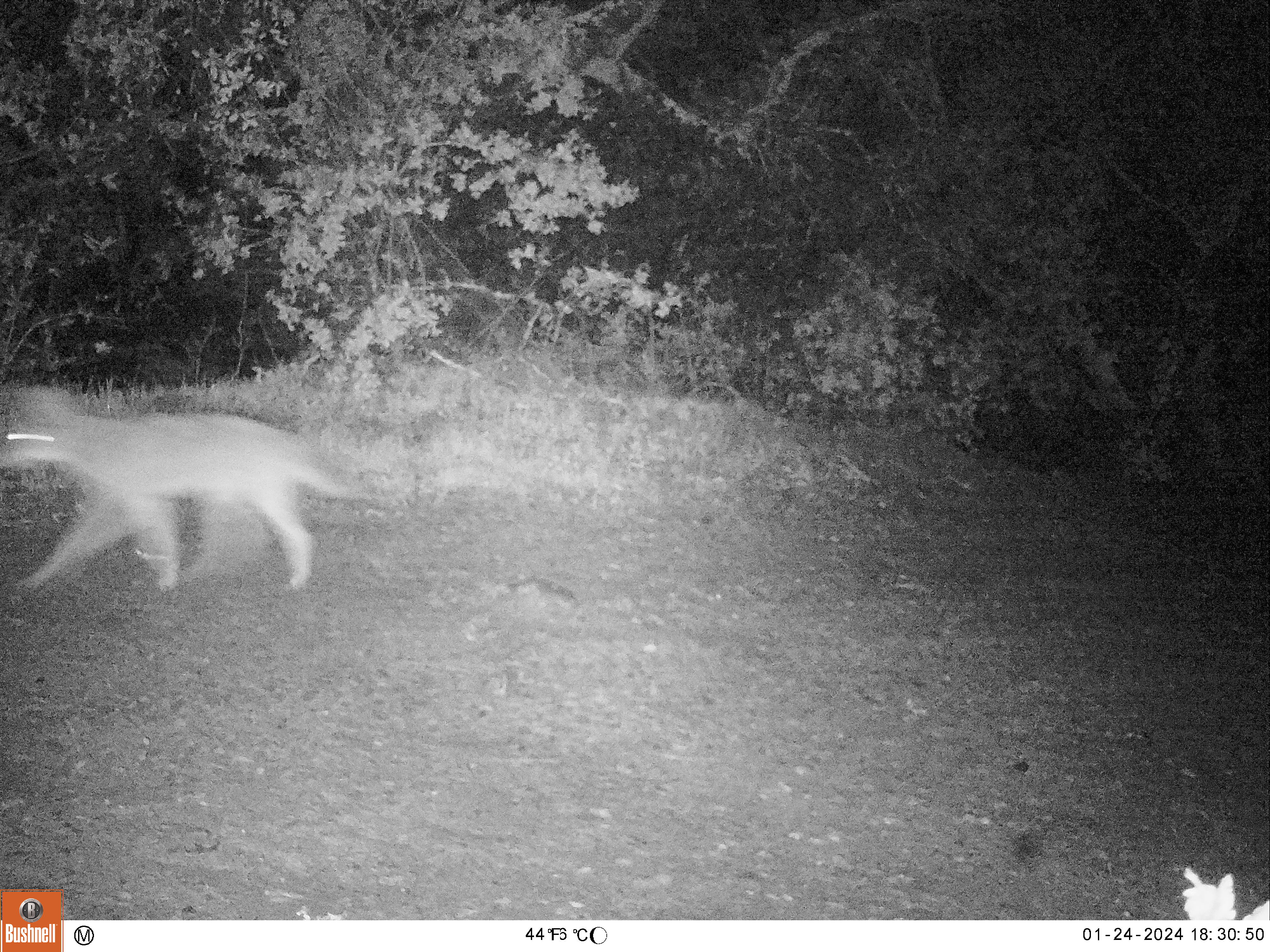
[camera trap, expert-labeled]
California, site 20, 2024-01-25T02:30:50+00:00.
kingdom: Animalia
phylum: Chordata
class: Mammalia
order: Carnivora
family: Canidae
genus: Urocyon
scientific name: Urocyon cinereoargenteus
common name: gray fox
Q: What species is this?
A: Gray fox (Urocyon cinereoargenteus).